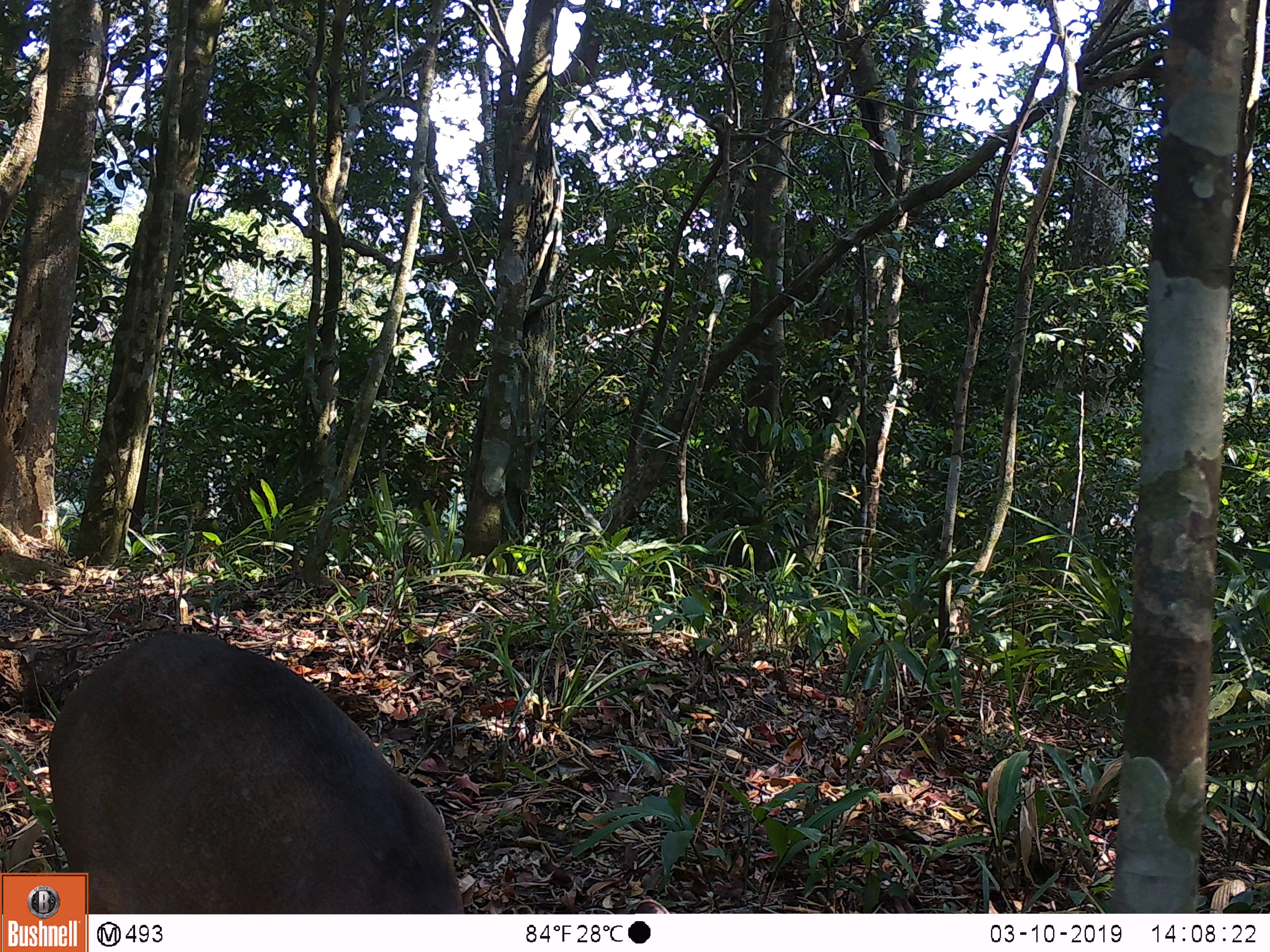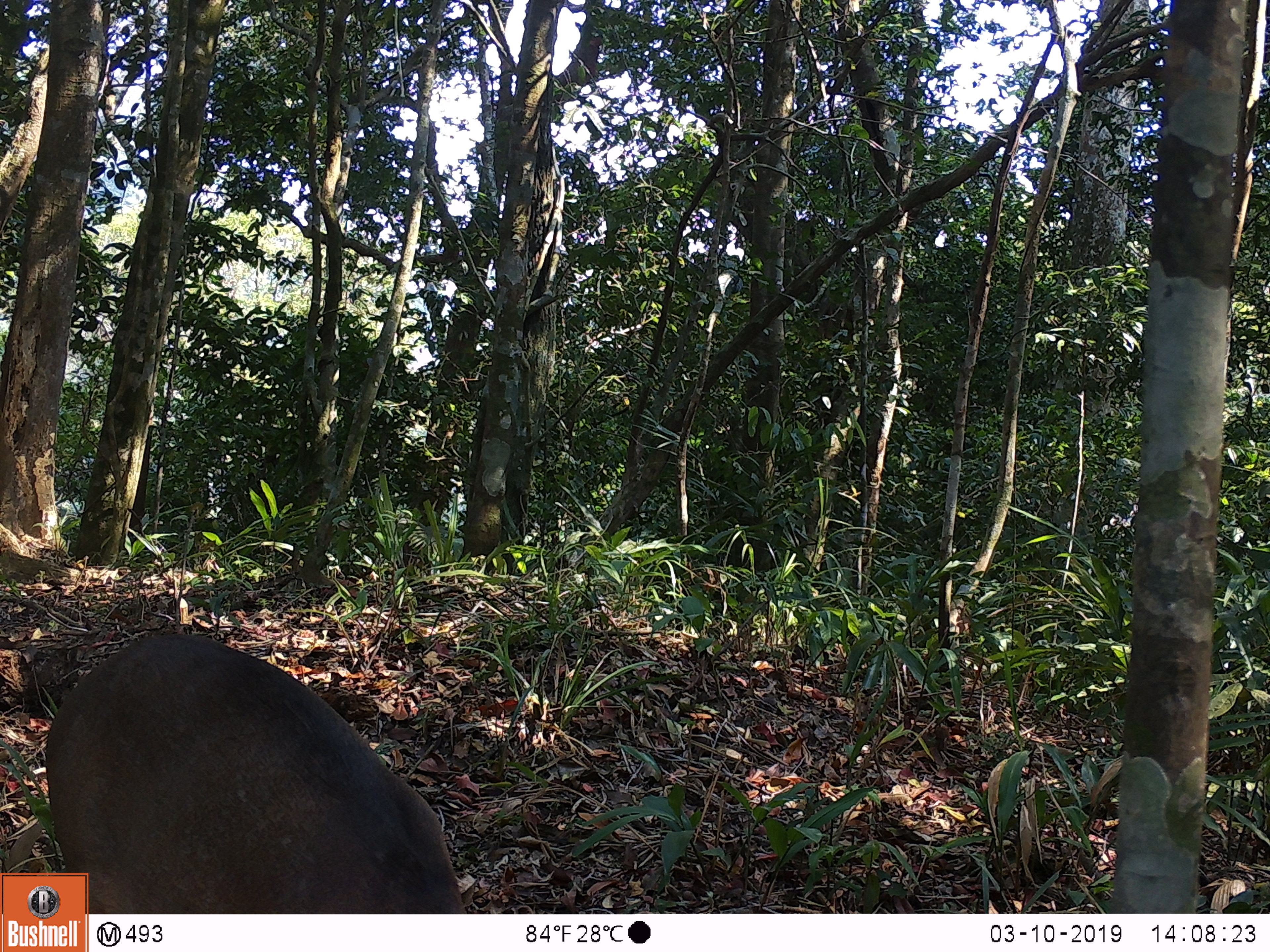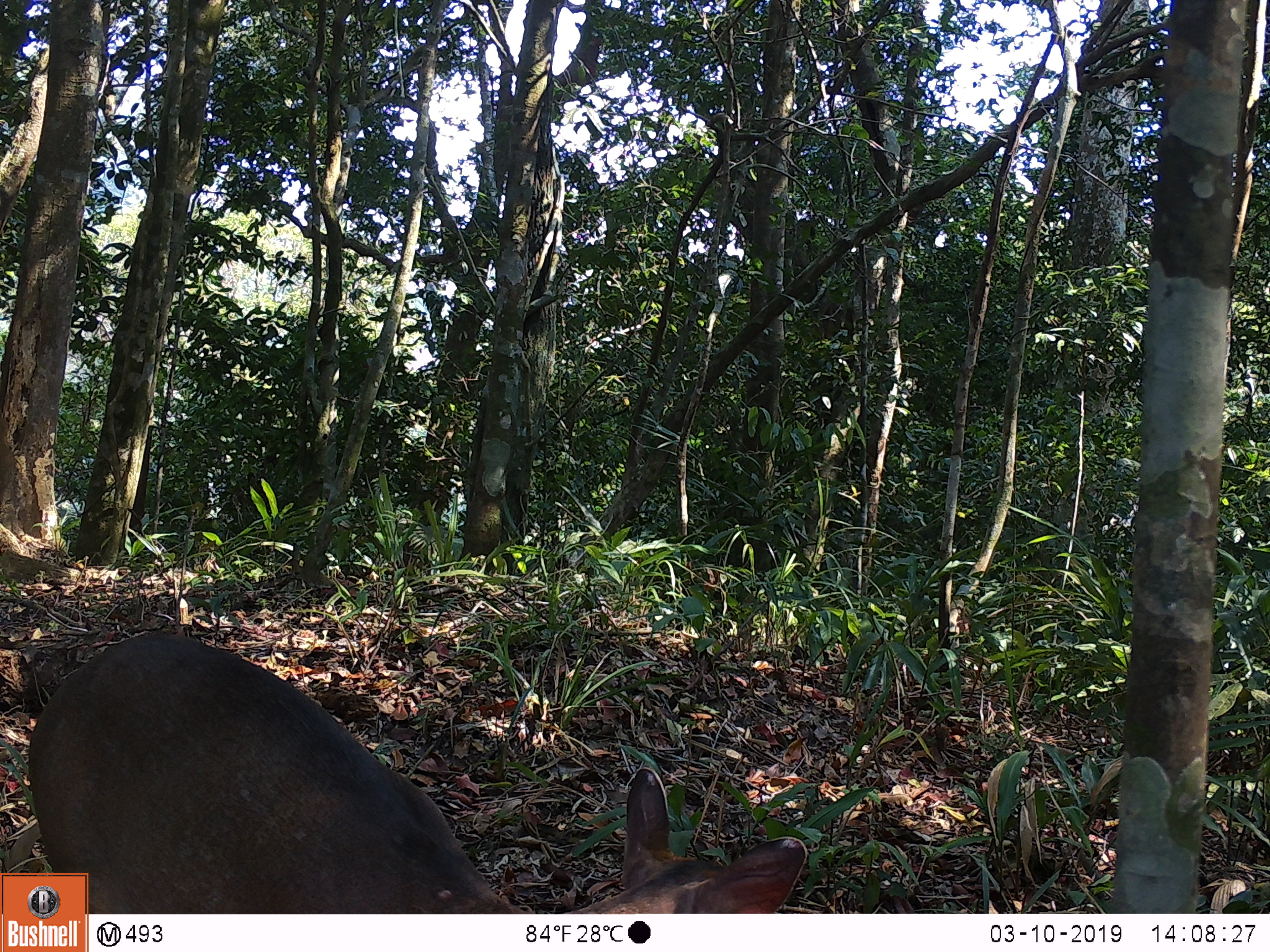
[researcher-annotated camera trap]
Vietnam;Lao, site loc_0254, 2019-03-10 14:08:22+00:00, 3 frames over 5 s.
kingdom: Animalia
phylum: Chordata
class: Mammalia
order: Artiodactyla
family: Cervidae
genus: Muntiacus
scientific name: Muntiacus vuquangensis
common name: large-antlered muntjac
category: large antlered muntjac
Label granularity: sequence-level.